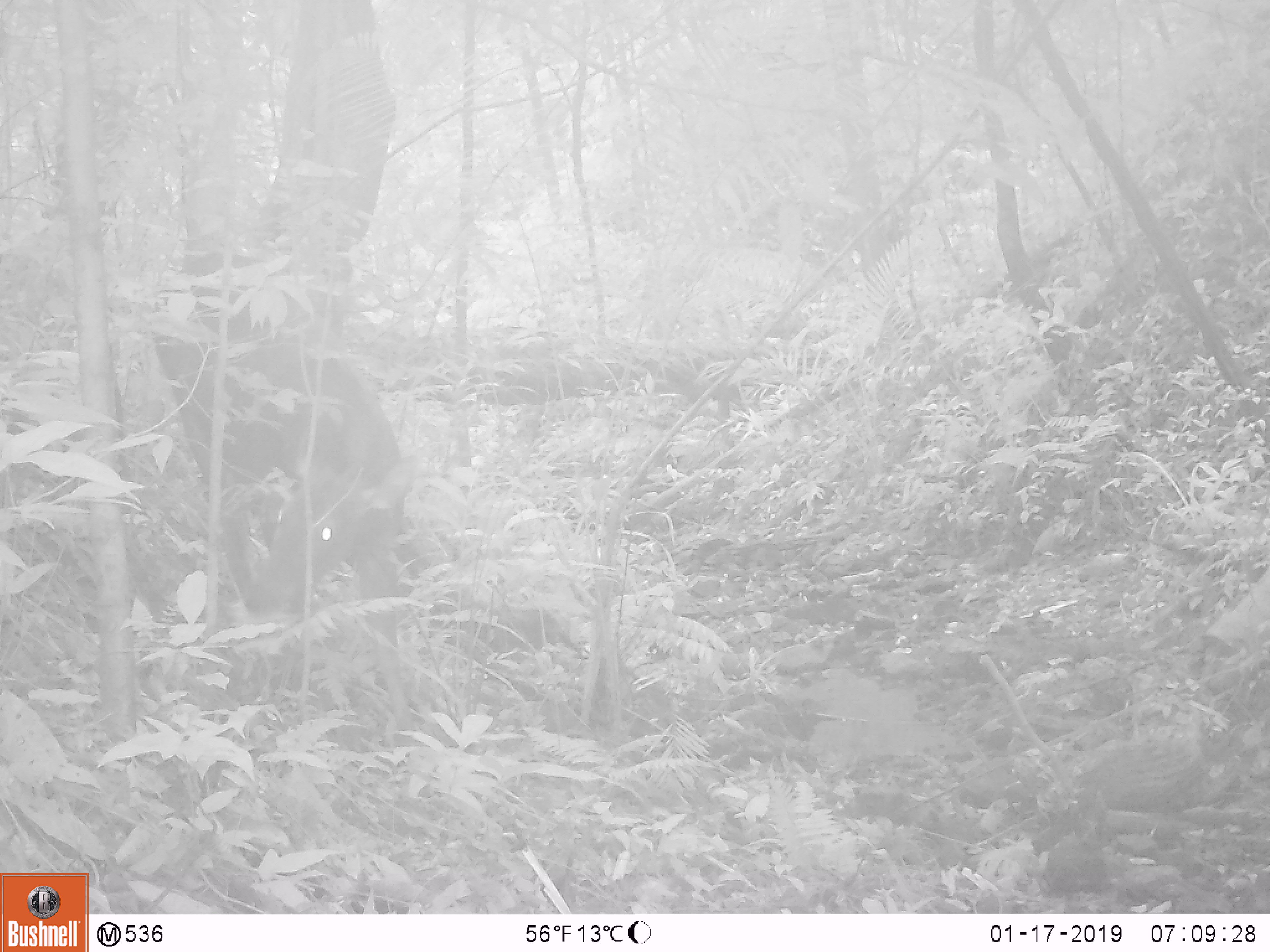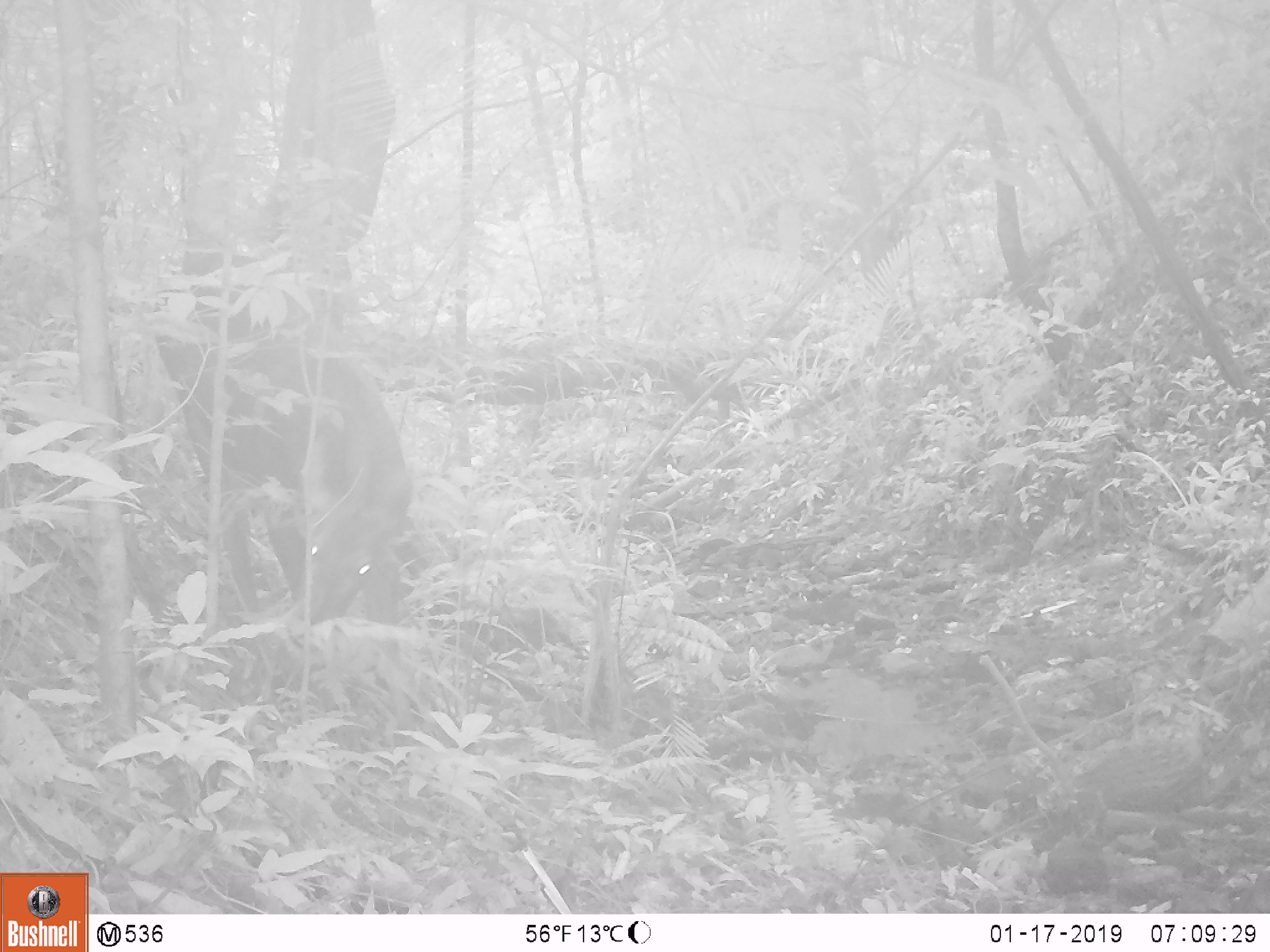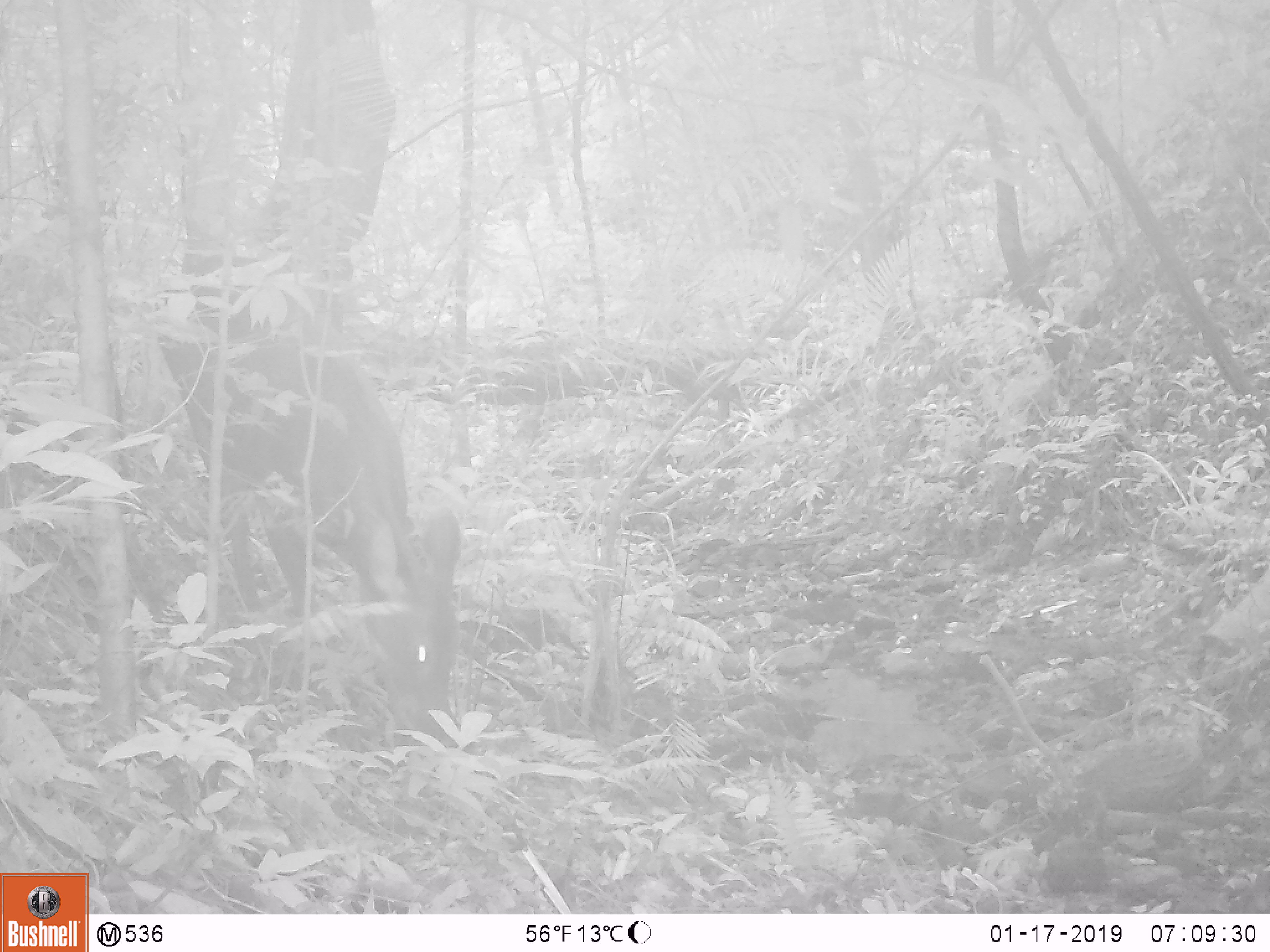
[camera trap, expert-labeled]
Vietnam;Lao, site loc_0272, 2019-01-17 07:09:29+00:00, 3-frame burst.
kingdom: Animalia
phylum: Chordata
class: Mammalia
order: Artiodactyla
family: Cervidae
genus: Rusa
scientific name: Rusa unicolor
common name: sambar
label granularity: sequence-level